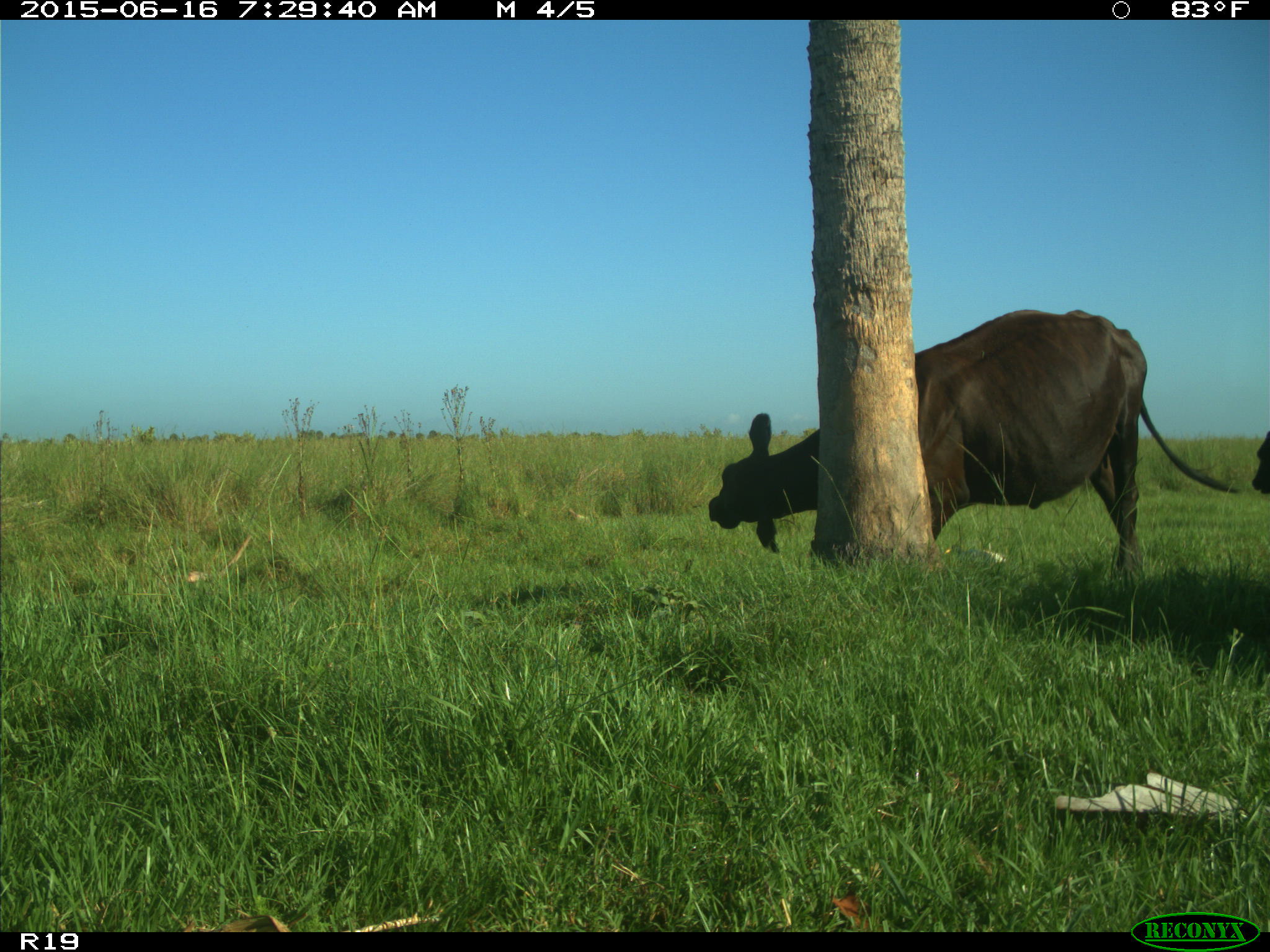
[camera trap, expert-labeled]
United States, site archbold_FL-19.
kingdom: Animalia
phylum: Chordata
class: Mammalia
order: Artiodactyla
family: Bovidae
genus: Bos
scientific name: Bos taurus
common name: domestic cow